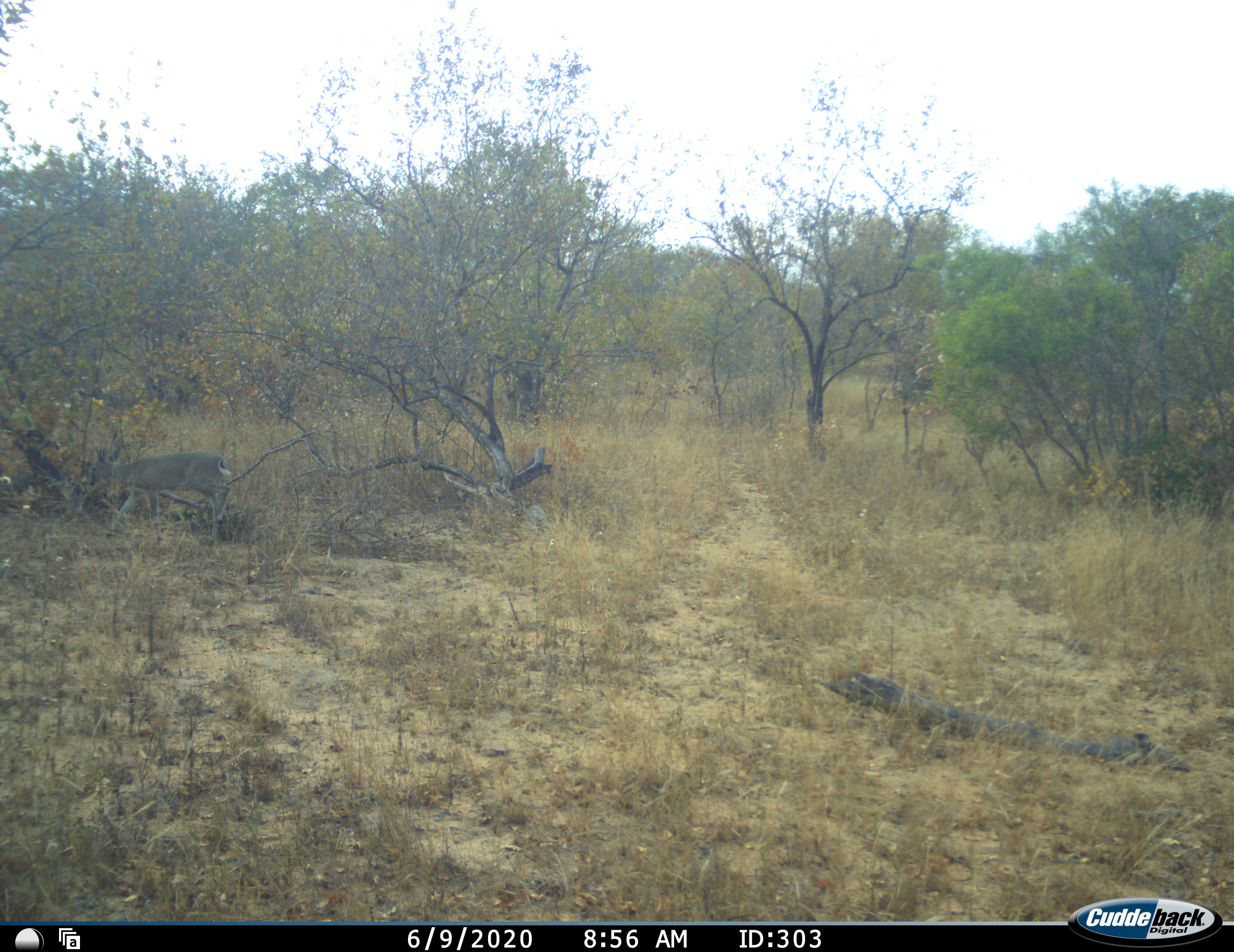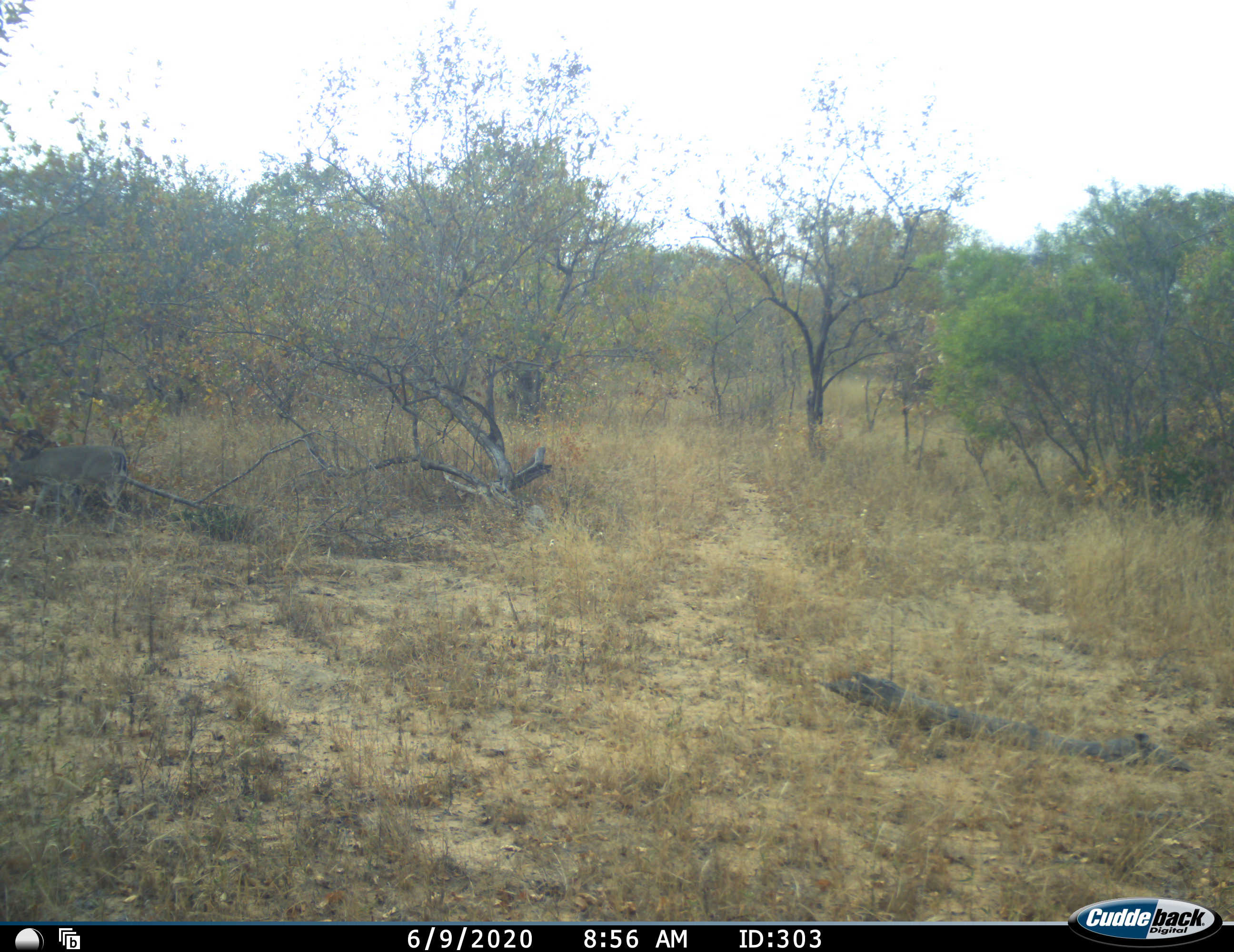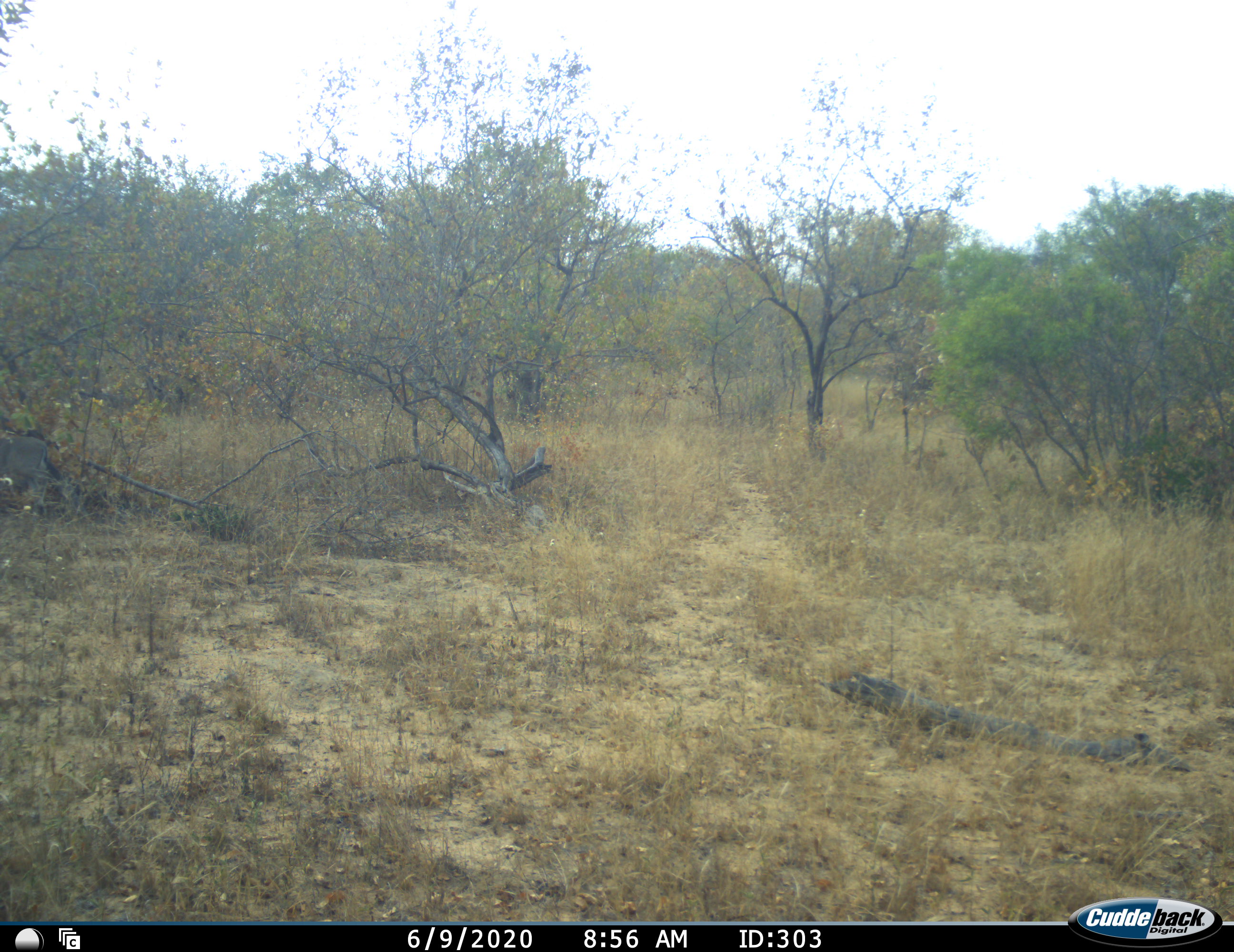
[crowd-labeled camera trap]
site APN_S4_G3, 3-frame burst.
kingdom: Animalia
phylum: Chordata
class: Mammalia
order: Artiodactyla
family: Bovidae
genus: Sylvicapra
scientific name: Sylvicapra grimmia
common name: common duiker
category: duikercommongrey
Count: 1.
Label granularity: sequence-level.